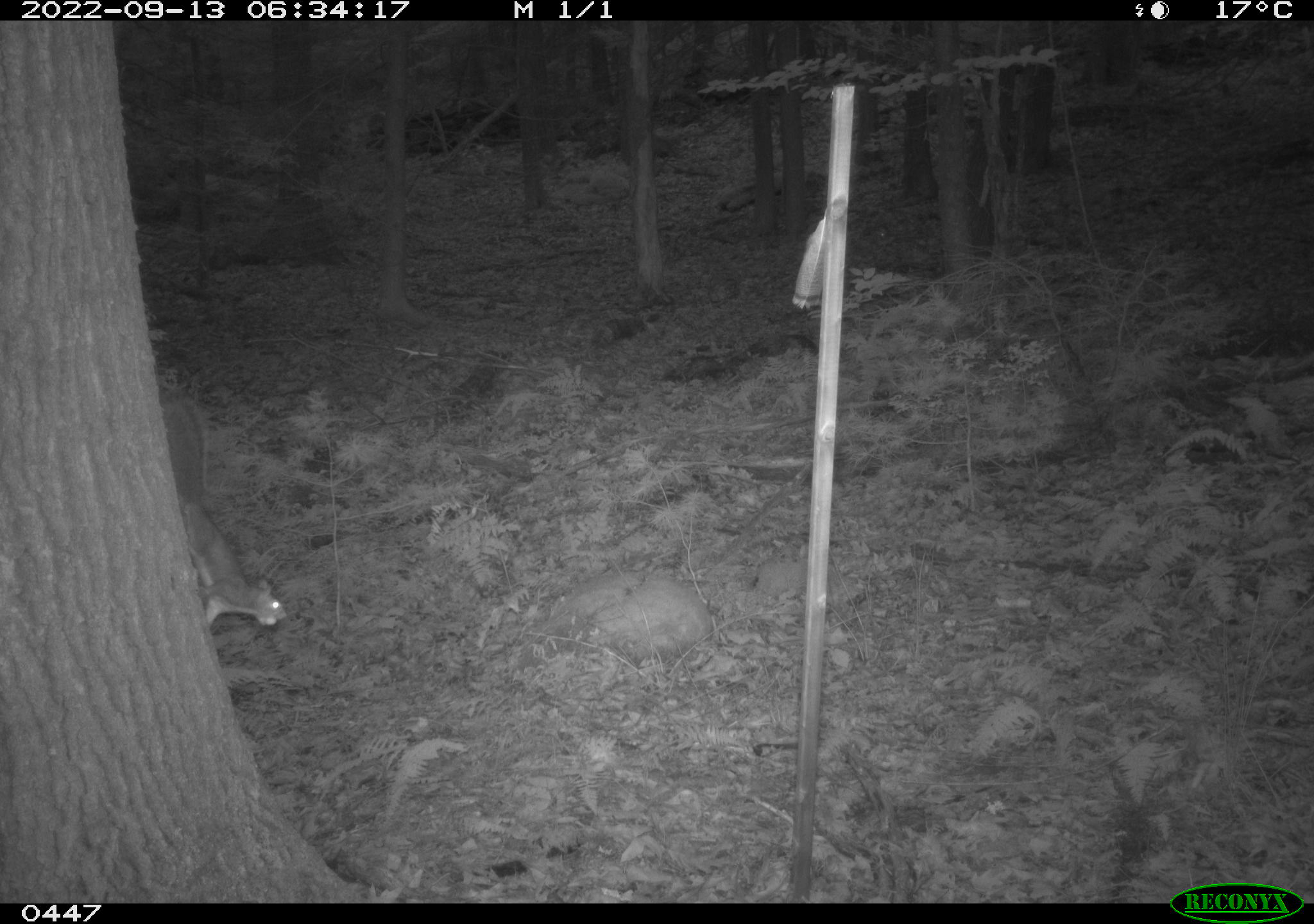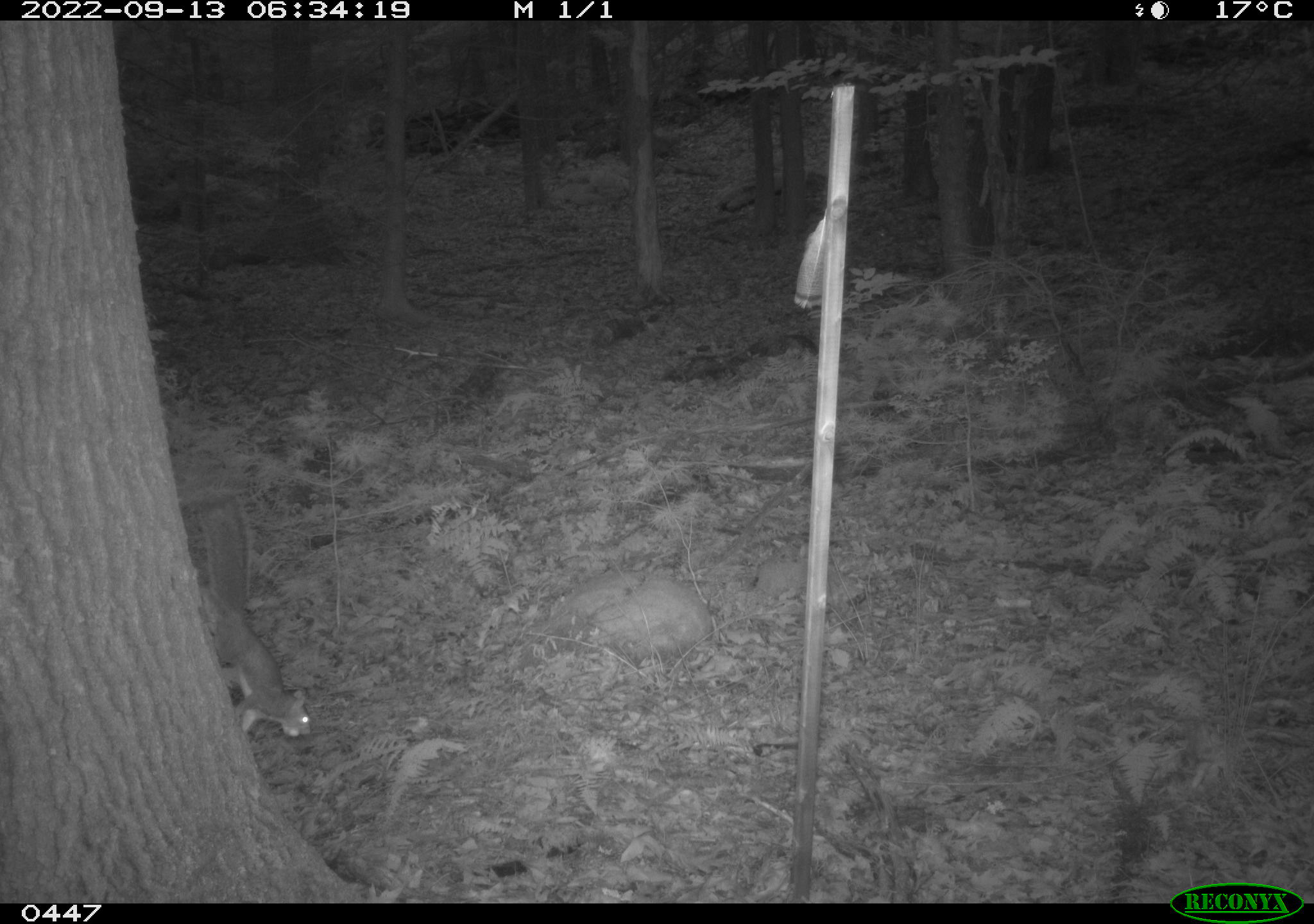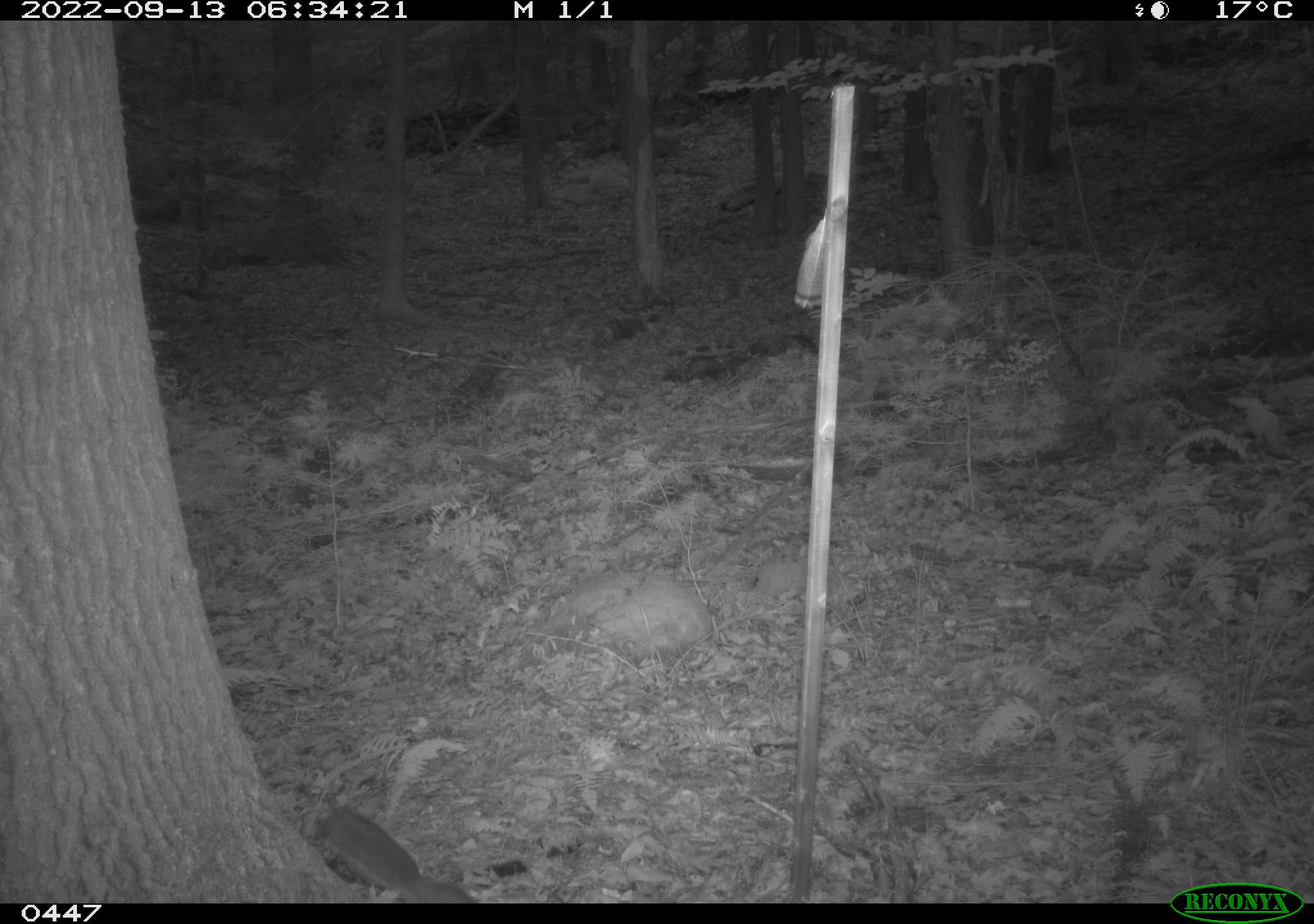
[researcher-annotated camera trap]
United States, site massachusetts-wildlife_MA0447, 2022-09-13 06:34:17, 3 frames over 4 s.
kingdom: Animalia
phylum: Chordata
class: Mammalia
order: Rodentia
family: Sciuridae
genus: Sciurus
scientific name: Sciurus carolinensis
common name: gray squirrel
Gray squirrel (Sciurus carolinensis).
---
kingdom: Animalia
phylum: Chordata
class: Mammalia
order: Rodentia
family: Sciuridae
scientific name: Sciuridae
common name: squirrel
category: squirrel sp.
Squirrel sp. (squirrel) (Sciuridae).